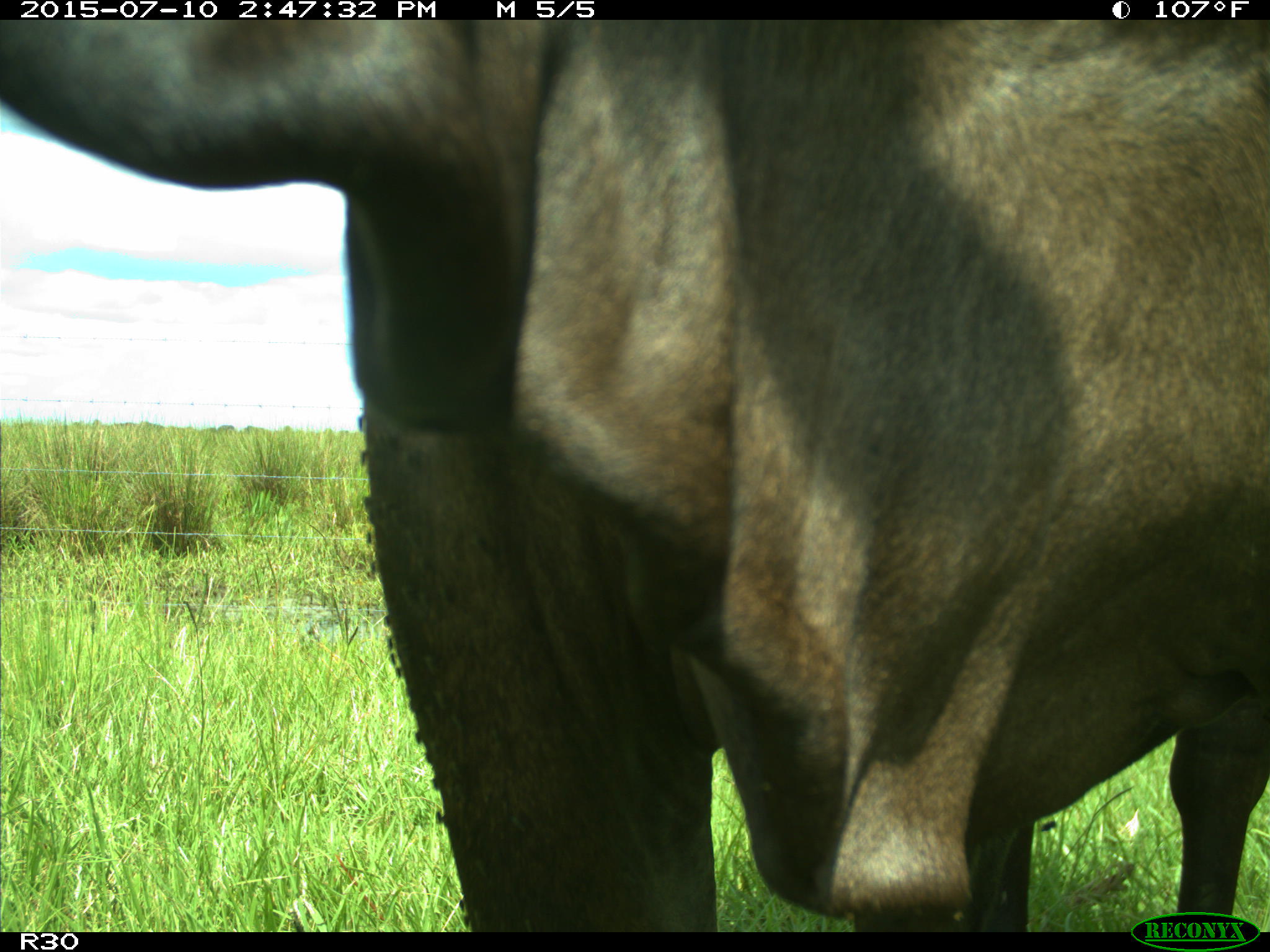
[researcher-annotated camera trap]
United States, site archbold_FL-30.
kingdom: Animalia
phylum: Chordata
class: Mammalia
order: Artiodactyla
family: Bovidae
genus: Bos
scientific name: Bos taurus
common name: domestic cow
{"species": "Bos taurus (domestic cow)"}